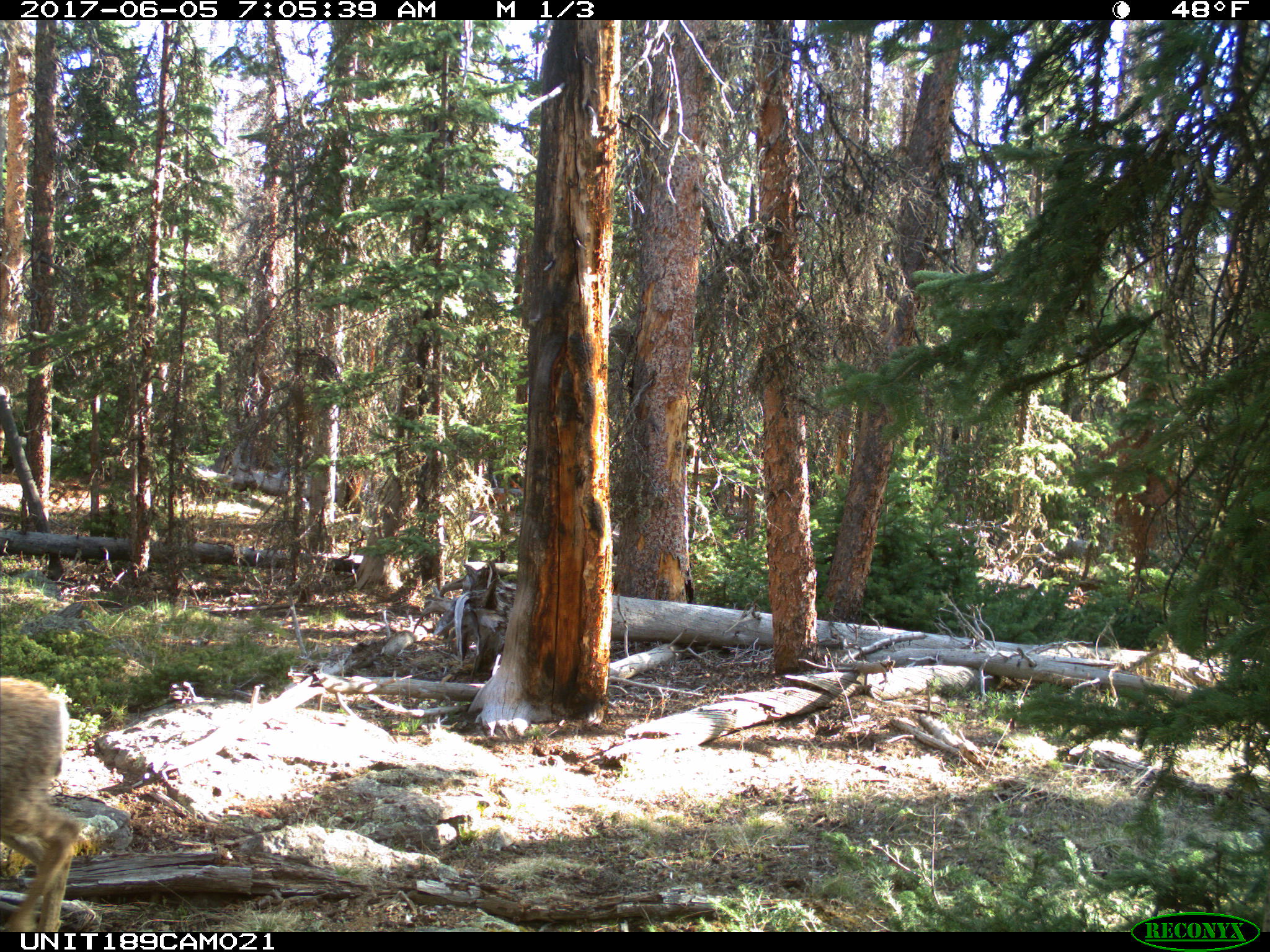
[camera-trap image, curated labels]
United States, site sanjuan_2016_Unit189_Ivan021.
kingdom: Animalia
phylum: Chordata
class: Mammalia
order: Artiodactyla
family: Cervidae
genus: Odocoileus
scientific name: Odocoileus hemionus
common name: mule deer